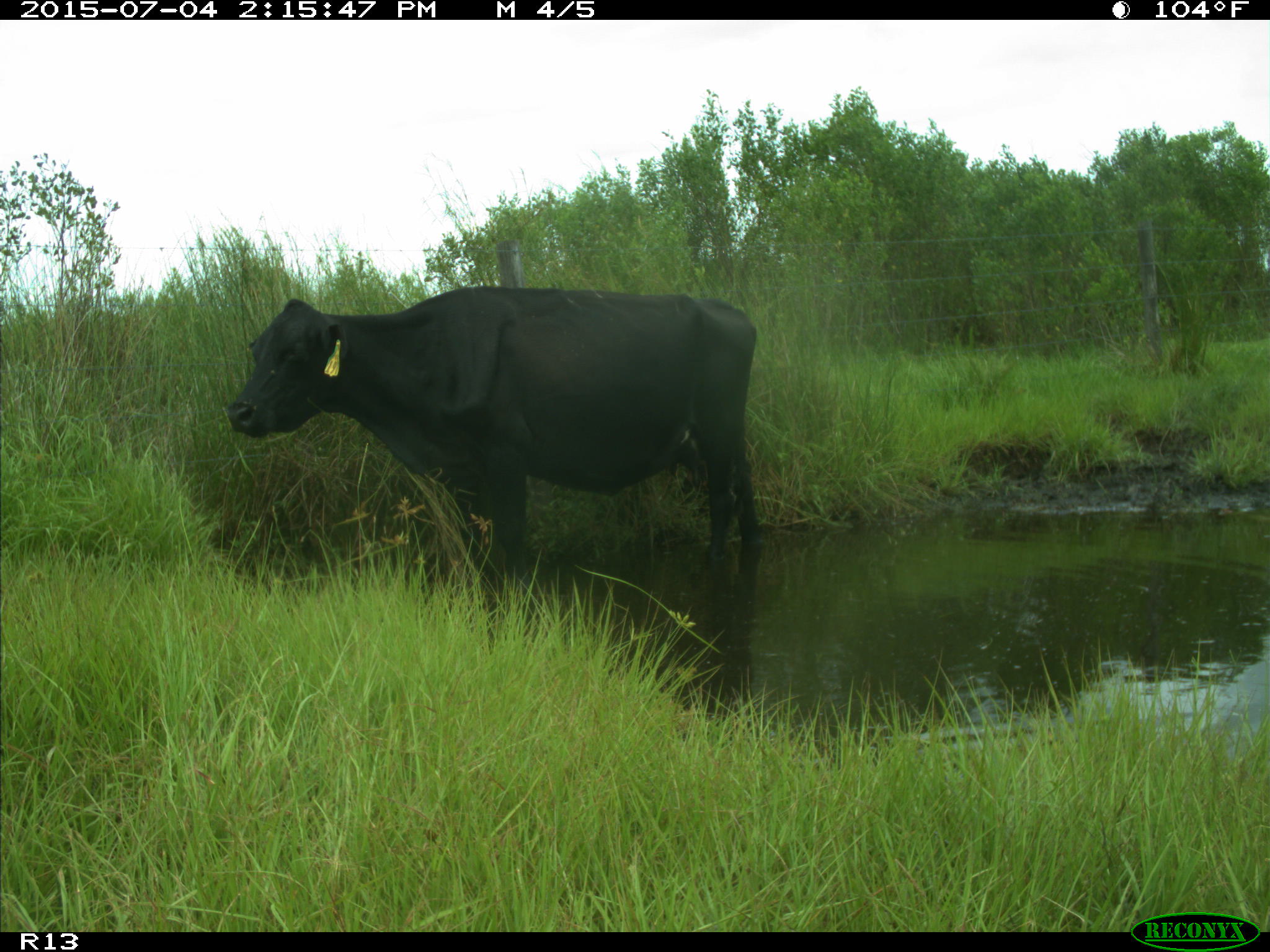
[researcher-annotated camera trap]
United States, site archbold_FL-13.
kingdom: Animalia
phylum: Chordata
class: Mammalia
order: Artiodactyla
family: Bovidae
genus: Bos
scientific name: Bos taurus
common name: domestic cow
Bos taurus (domestic cow).